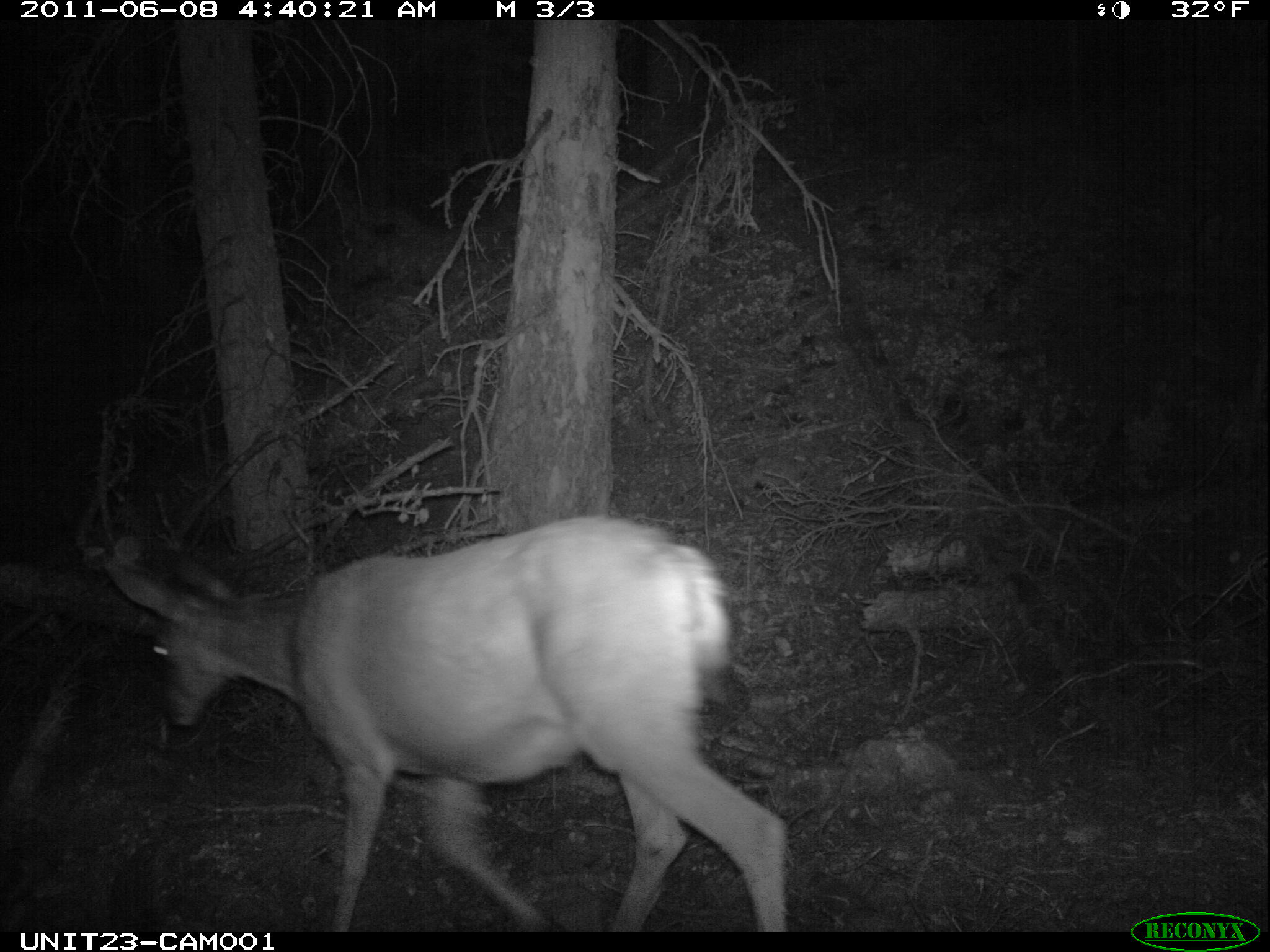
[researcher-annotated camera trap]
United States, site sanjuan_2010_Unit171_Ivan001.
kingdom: Animalia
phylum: Chordata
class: Mammalia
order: Artiodactyla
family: Cervidae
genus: Odocoileus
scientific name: Odocoileus hemionus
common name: mule deer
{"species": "Odocoileus hemionus (mule deer)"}